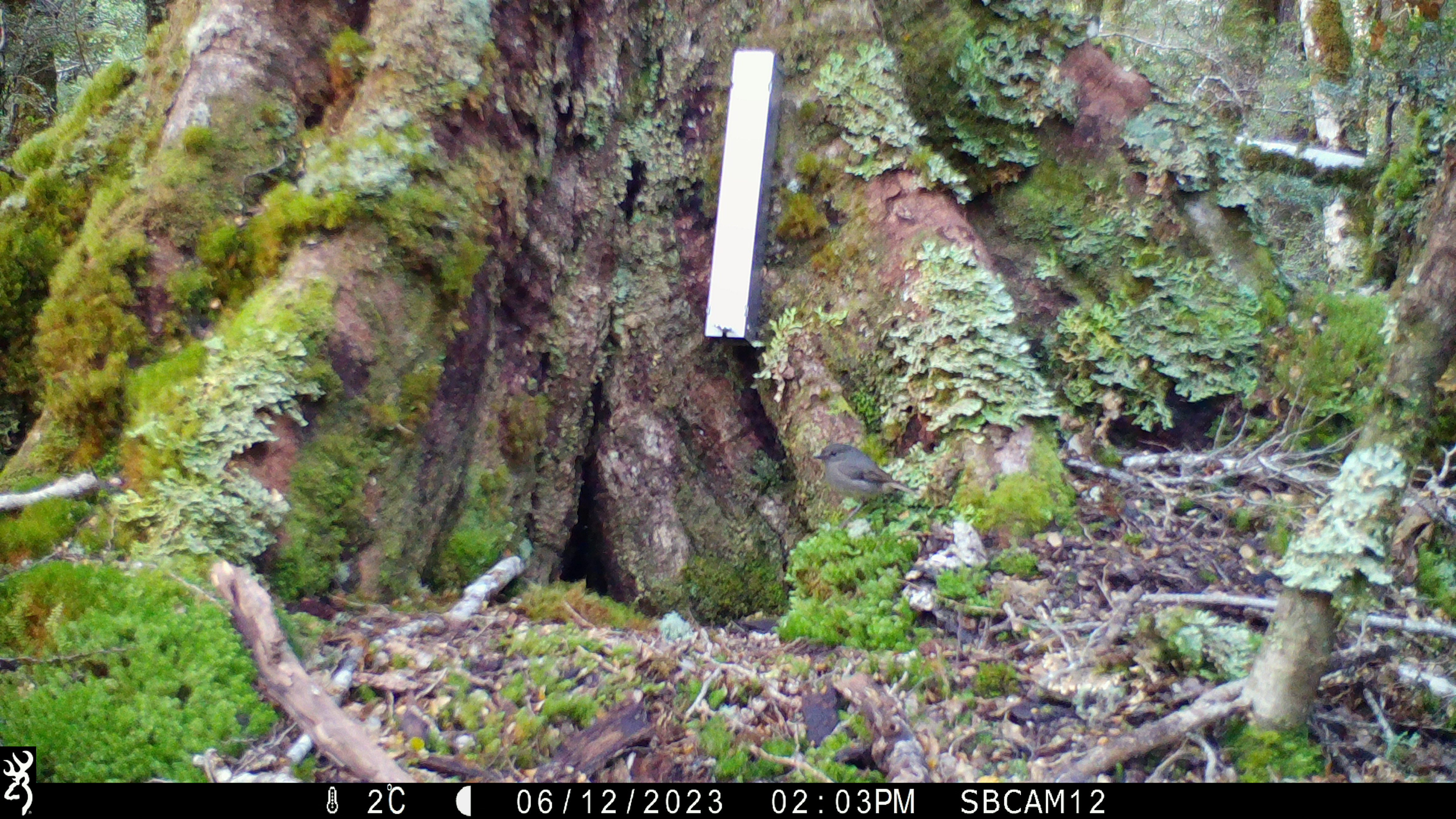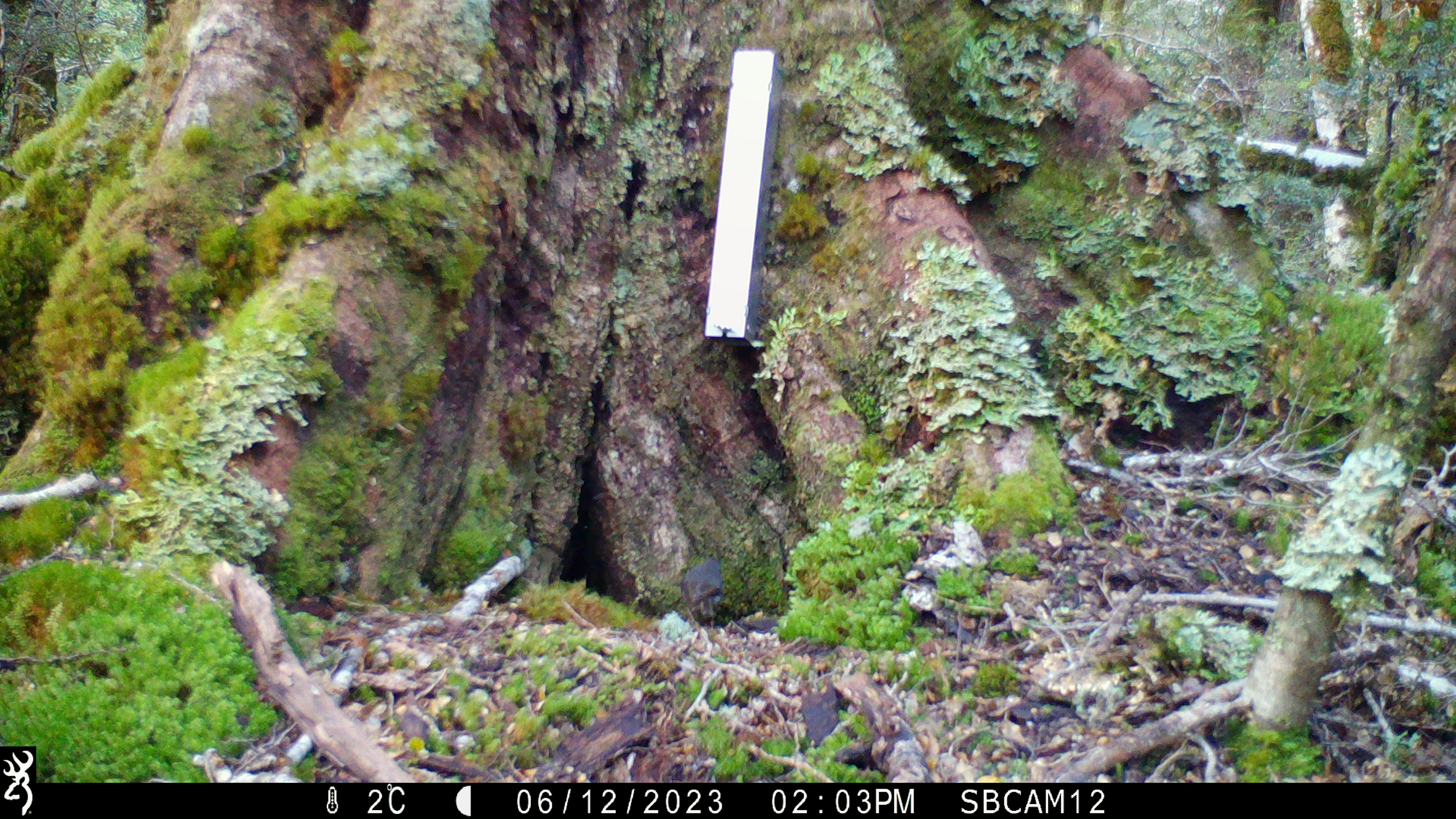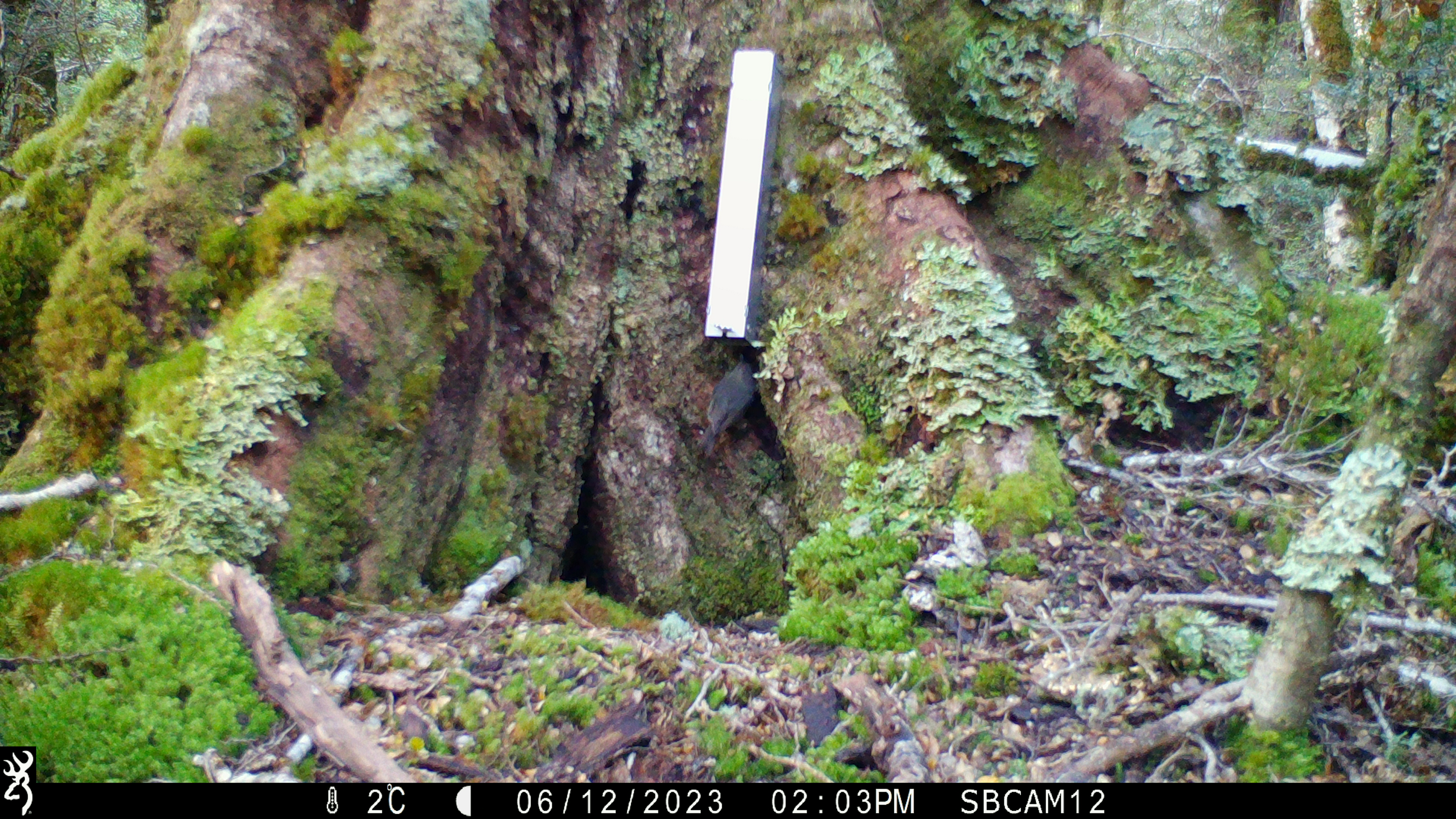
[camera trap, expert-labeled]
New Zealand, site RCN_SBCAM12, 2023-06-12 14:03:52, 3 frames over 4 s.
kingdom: Animalia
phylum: Chordata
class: Aves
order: Passeriformes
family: Petroicidae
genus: Petroica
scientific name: Petroica australis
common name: new zealand robin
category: robin